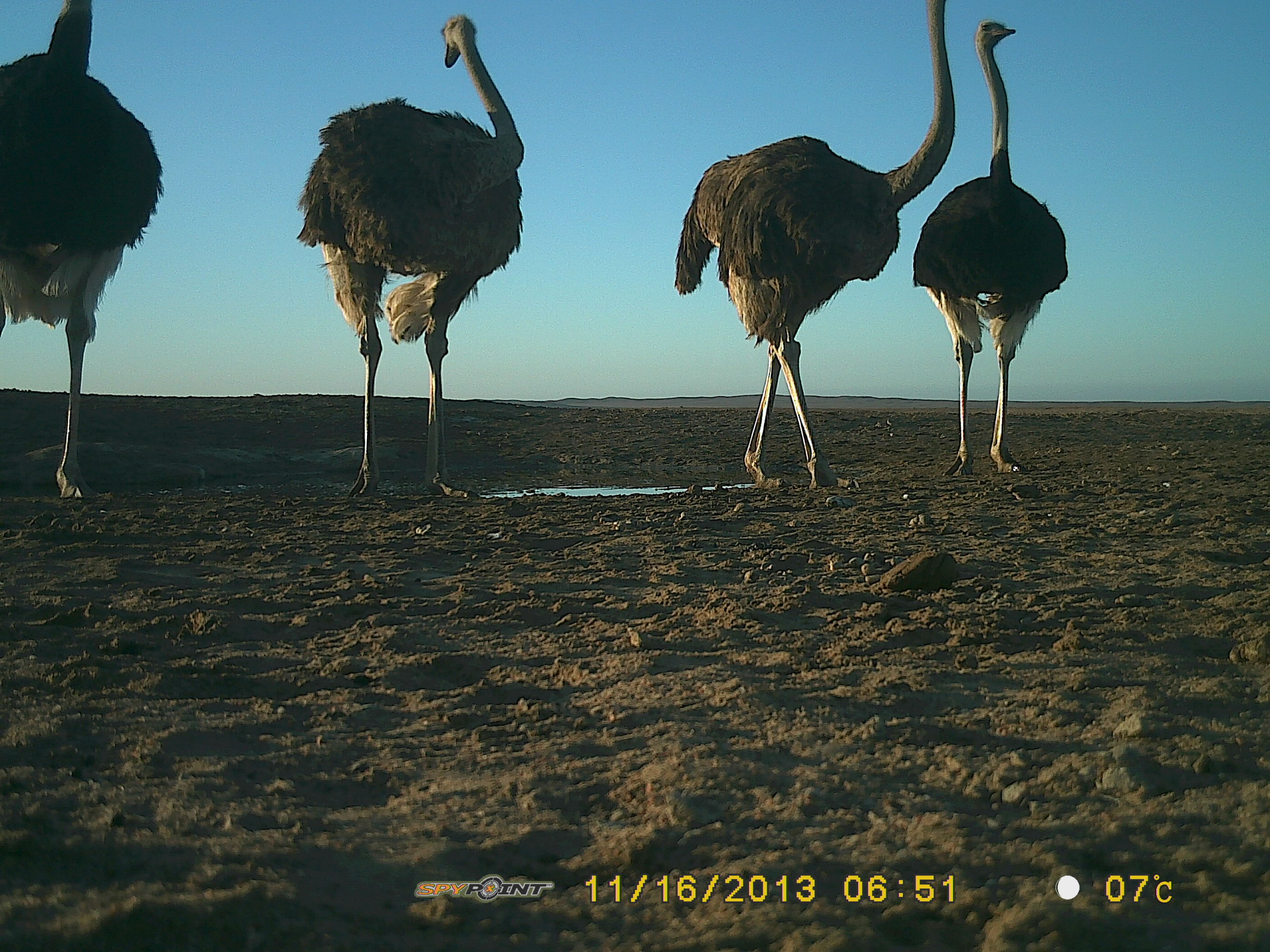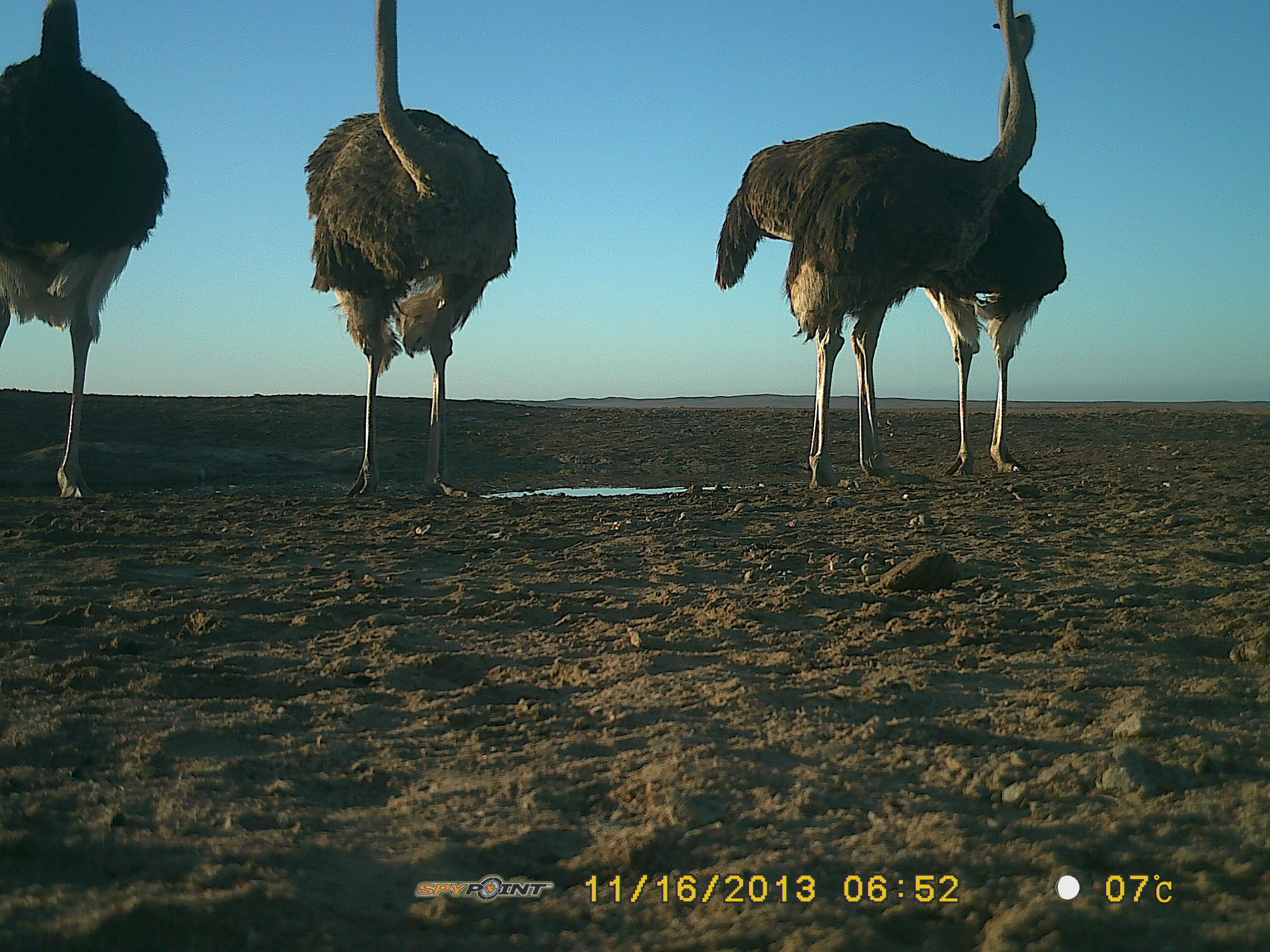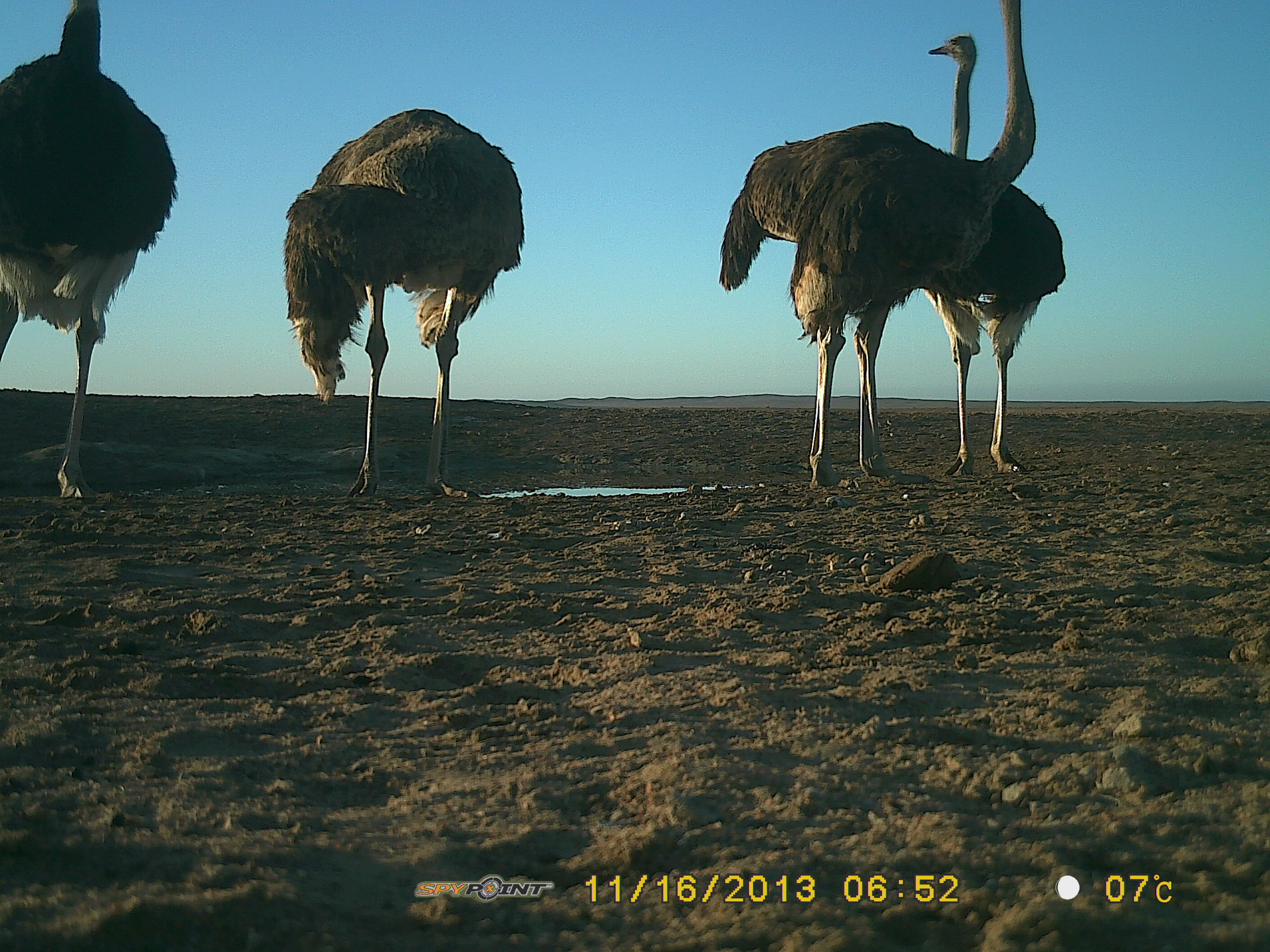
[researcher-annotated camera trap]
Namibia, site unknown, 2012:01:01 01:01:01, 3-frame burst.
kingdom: Animalia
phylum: Chordata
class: Aves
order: Struthioniformes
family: Struthionidae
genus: Struthio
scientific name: Struthio camelus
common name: common ostrich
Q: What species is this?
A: Struthio camelus (common ostrich).